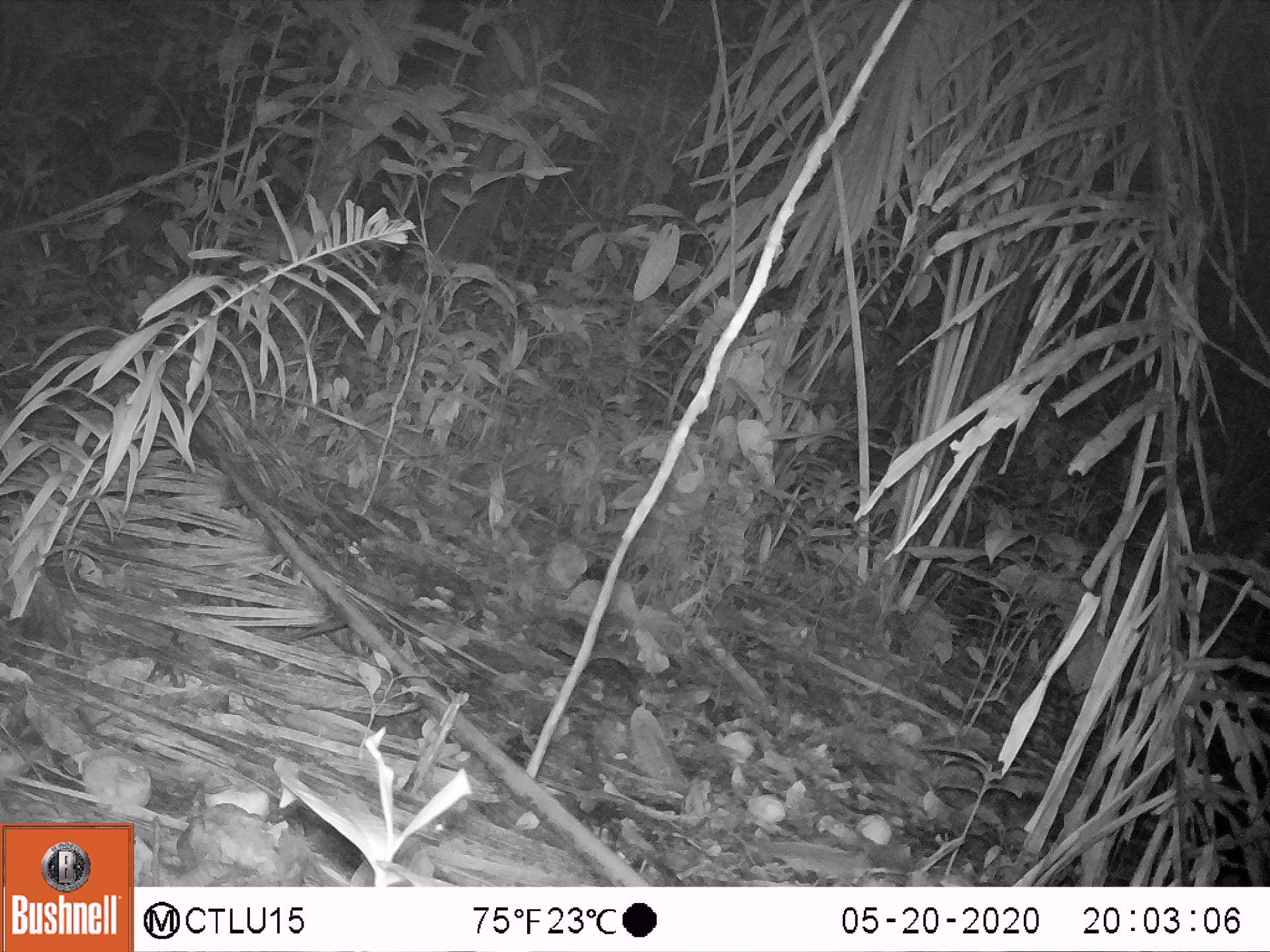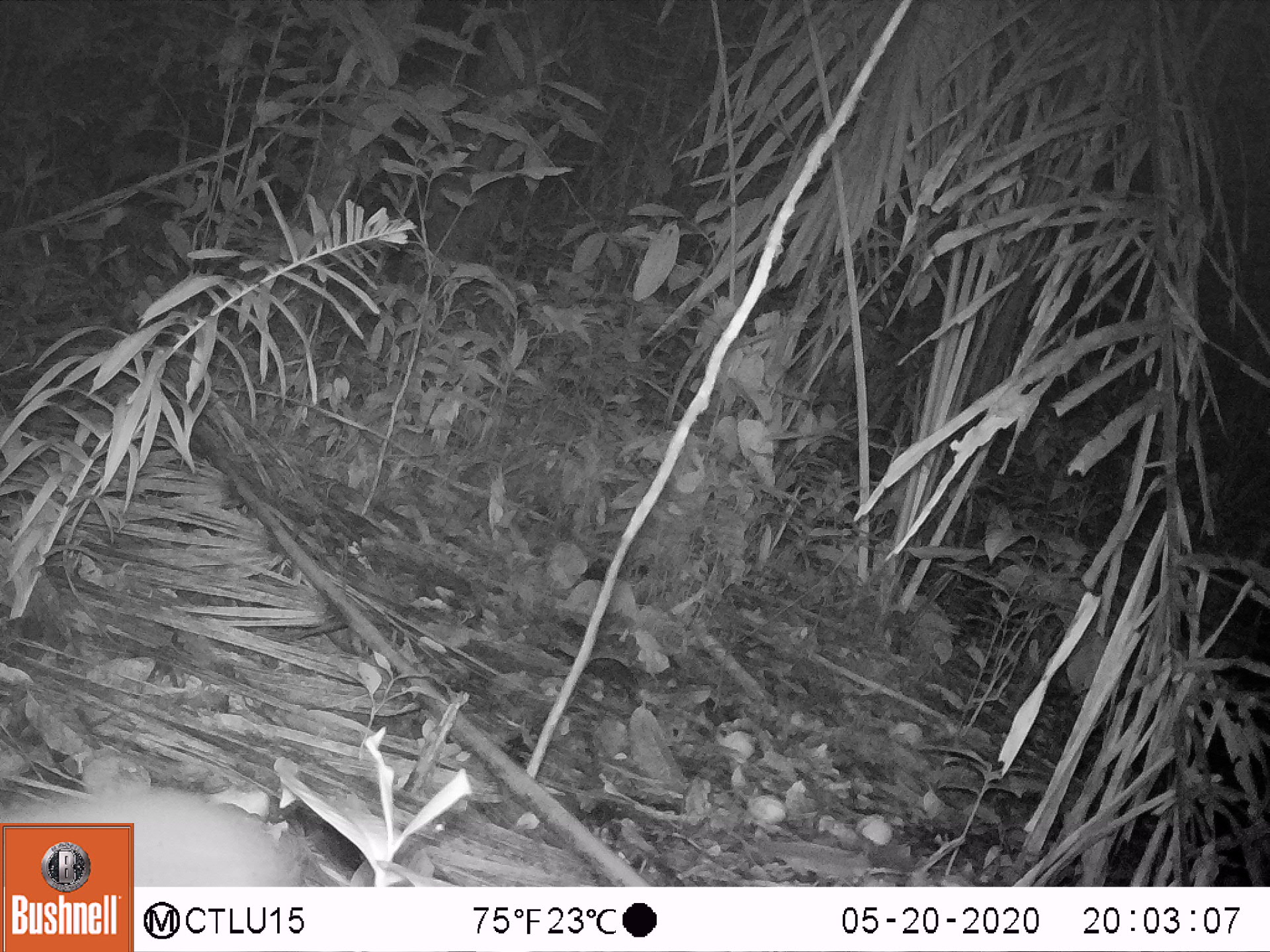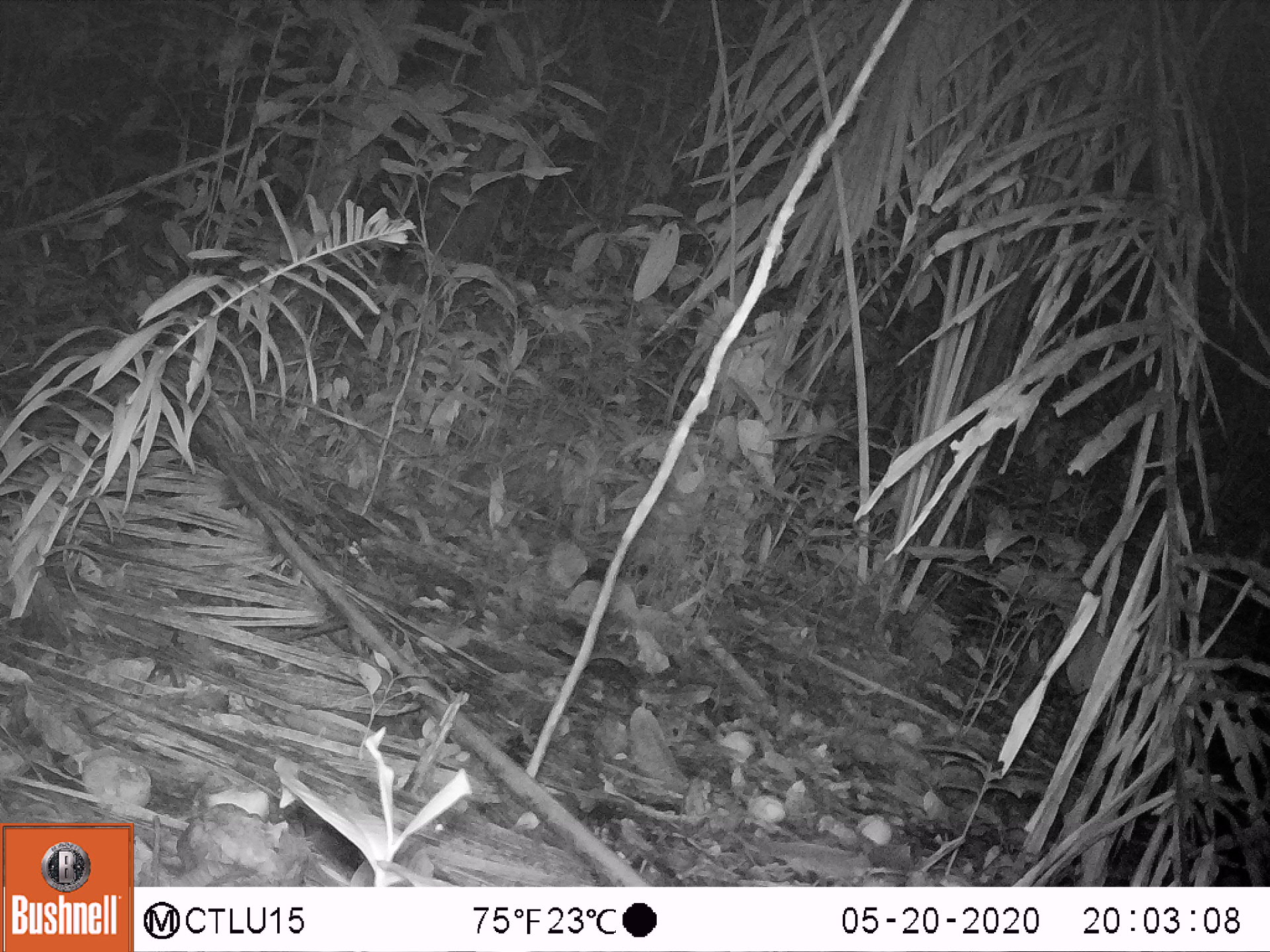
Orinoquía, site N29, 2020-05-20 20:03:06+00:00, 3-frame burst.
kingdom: Animalia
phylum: Chordata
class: Mammalia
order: Rodentia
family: Cuniculidae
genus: Cuniculus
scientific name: Cuniculus paca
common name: spotted paca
Spotted paca (Cuniculus paca).